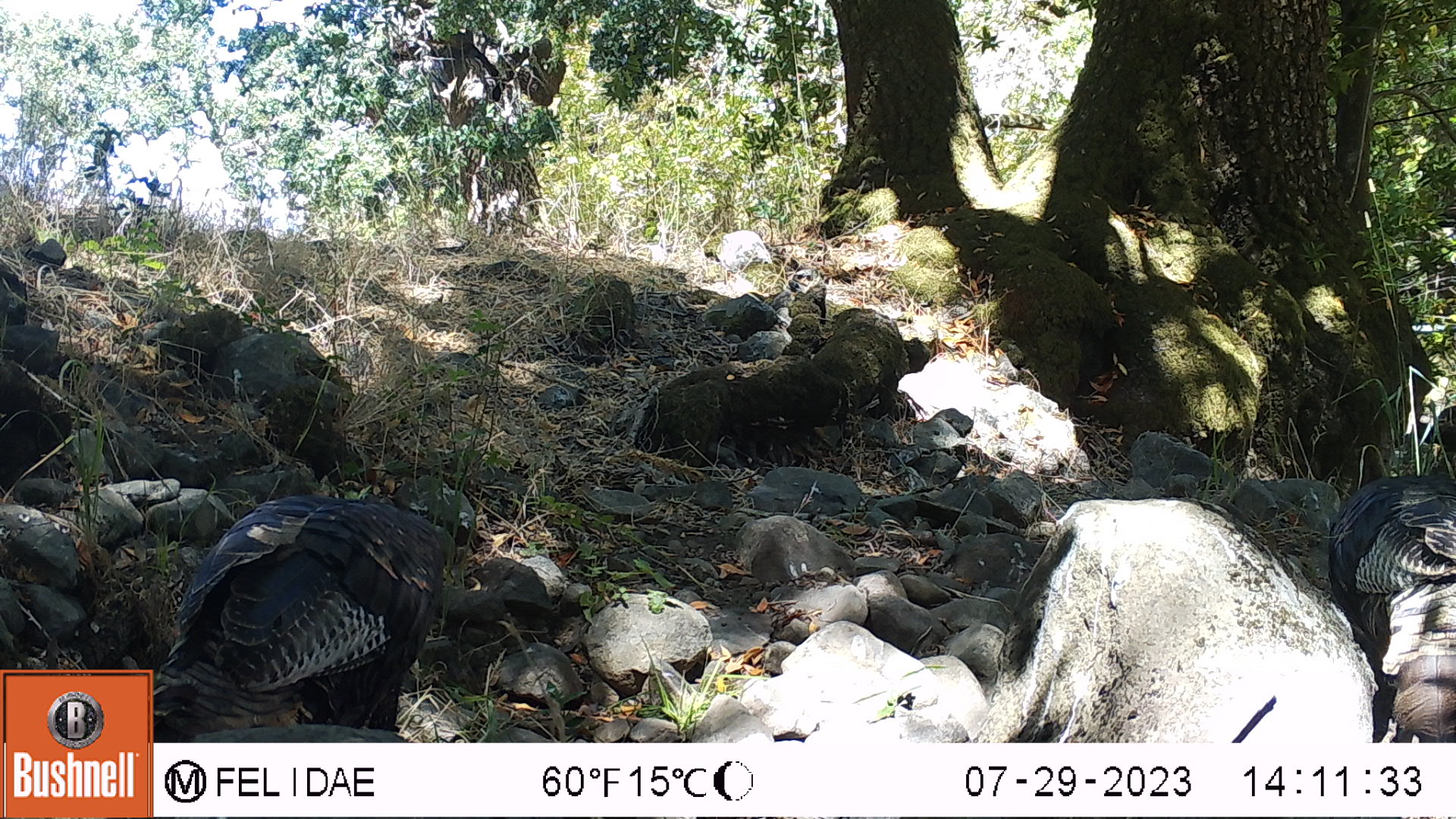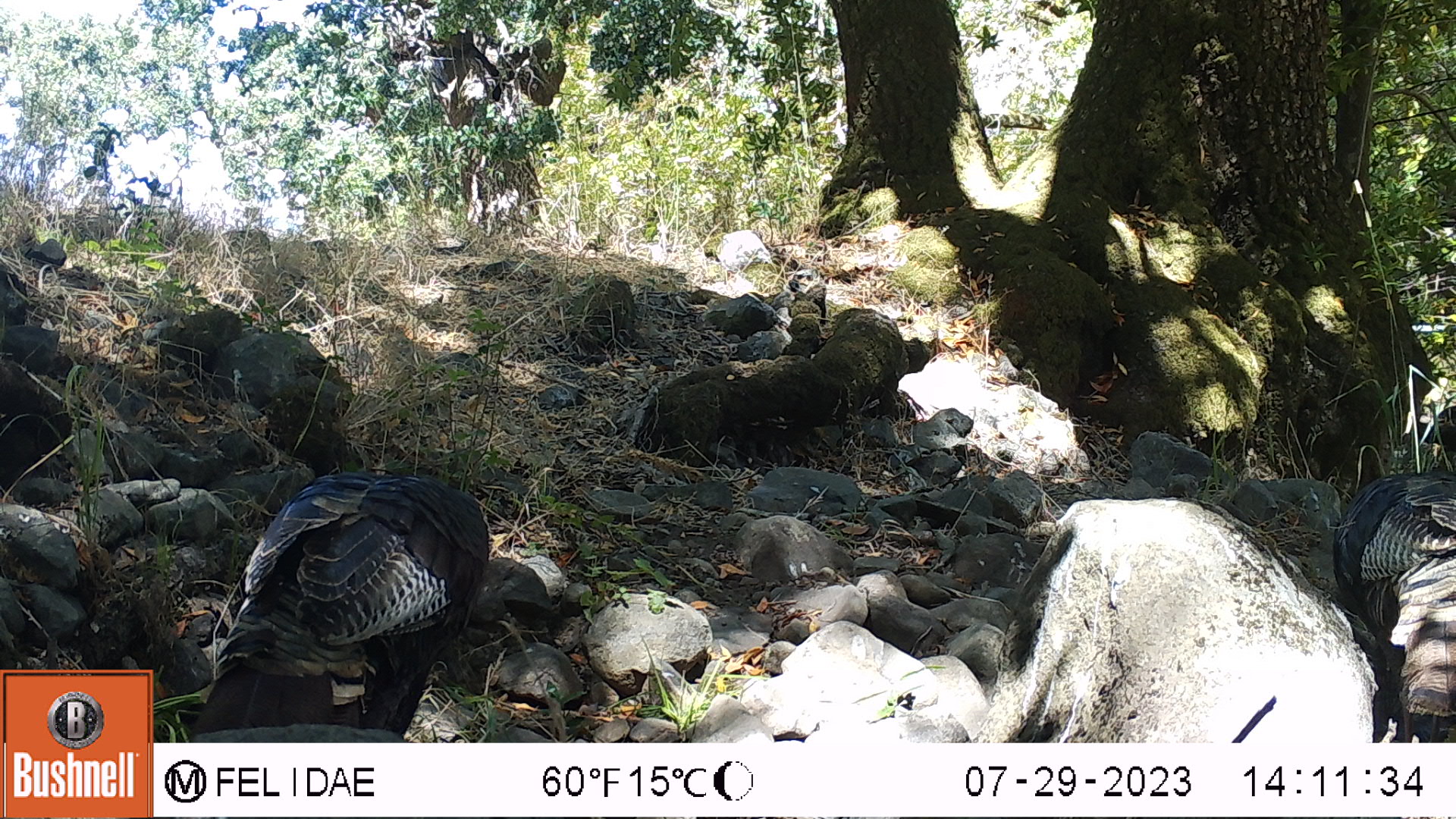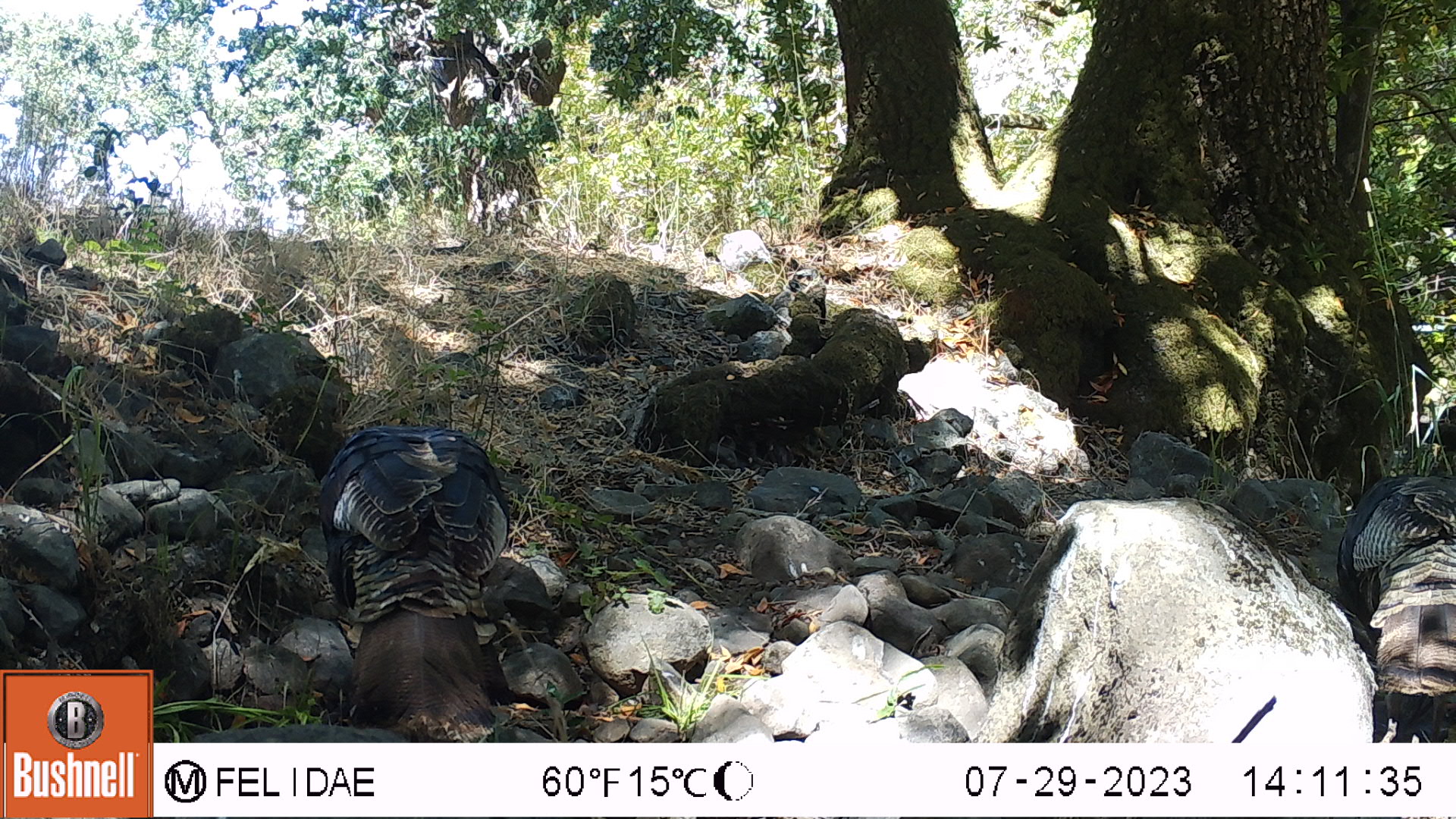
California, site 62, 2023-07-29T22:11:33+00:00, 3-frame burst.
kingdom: Animalia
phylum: Chordata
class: Aves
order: Galliformes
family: Phasianidae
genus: Meleagris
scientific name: Meleagris gallopavo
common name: turkey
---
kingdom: Animalia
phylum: Chordata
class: Aves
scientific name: Aves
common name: bird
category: unknown bird